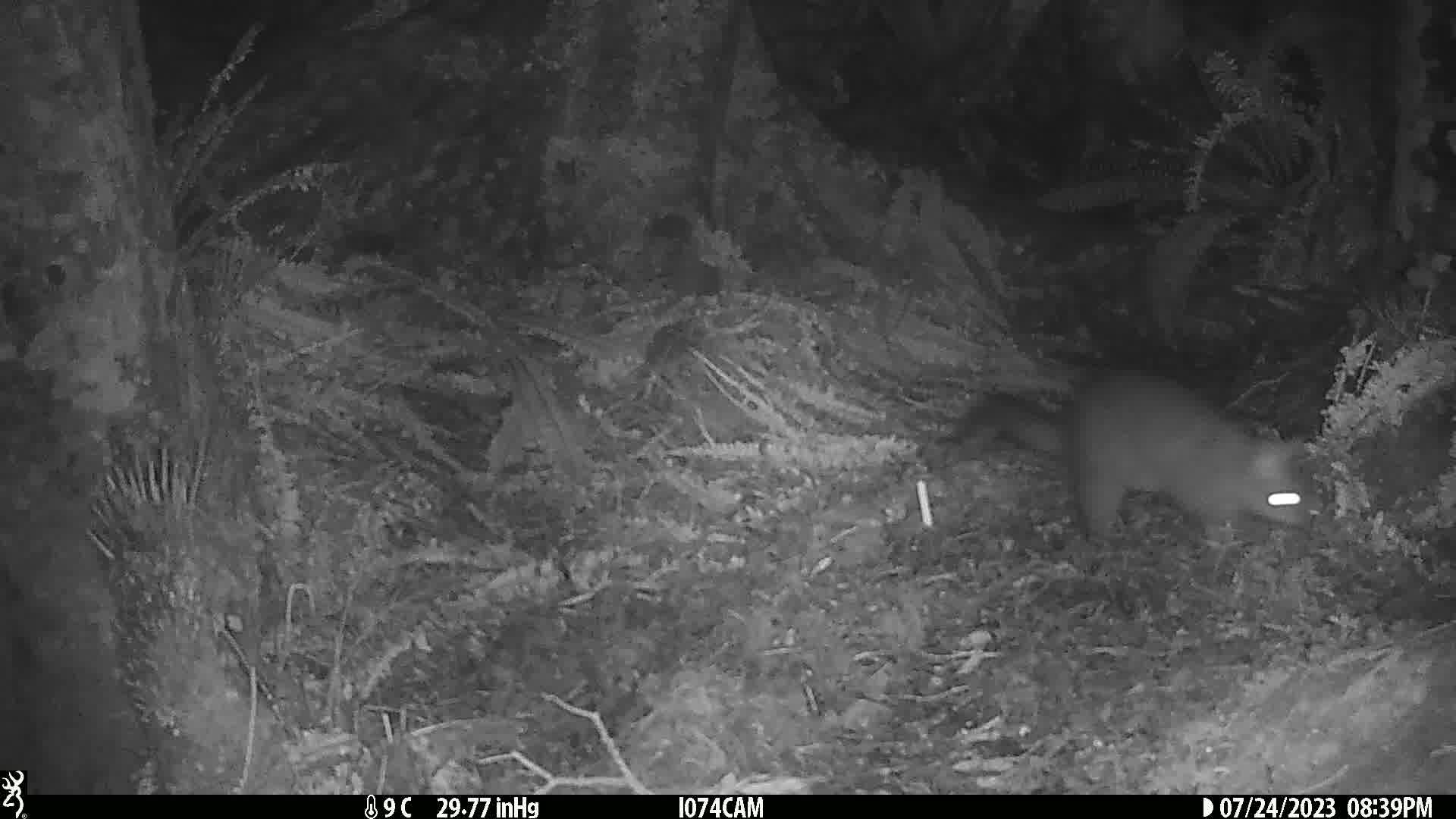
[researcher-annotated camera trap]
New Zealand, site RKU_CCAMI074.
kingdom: Animalia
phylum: Chordata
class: Mammalia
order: Diprotodontia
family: Phalangeridae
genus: Trichosurus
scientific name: Trichosurus vulpecula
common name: common brushtail possum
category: possum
Possum (common brushtail possum) (Trichosurus vulpecula).